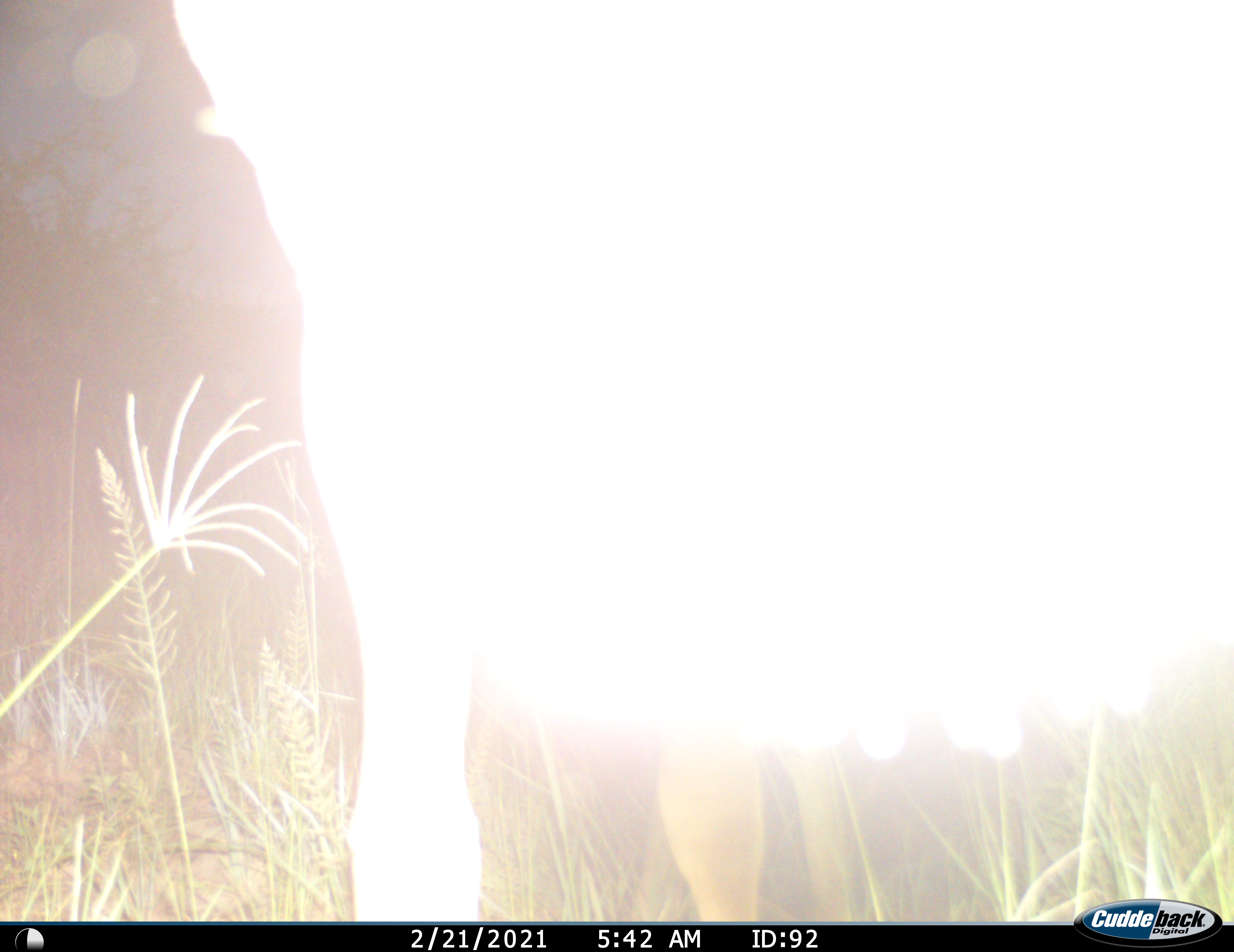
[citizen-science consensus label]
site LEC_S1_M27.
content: unidentified animal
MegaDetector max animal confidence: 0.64